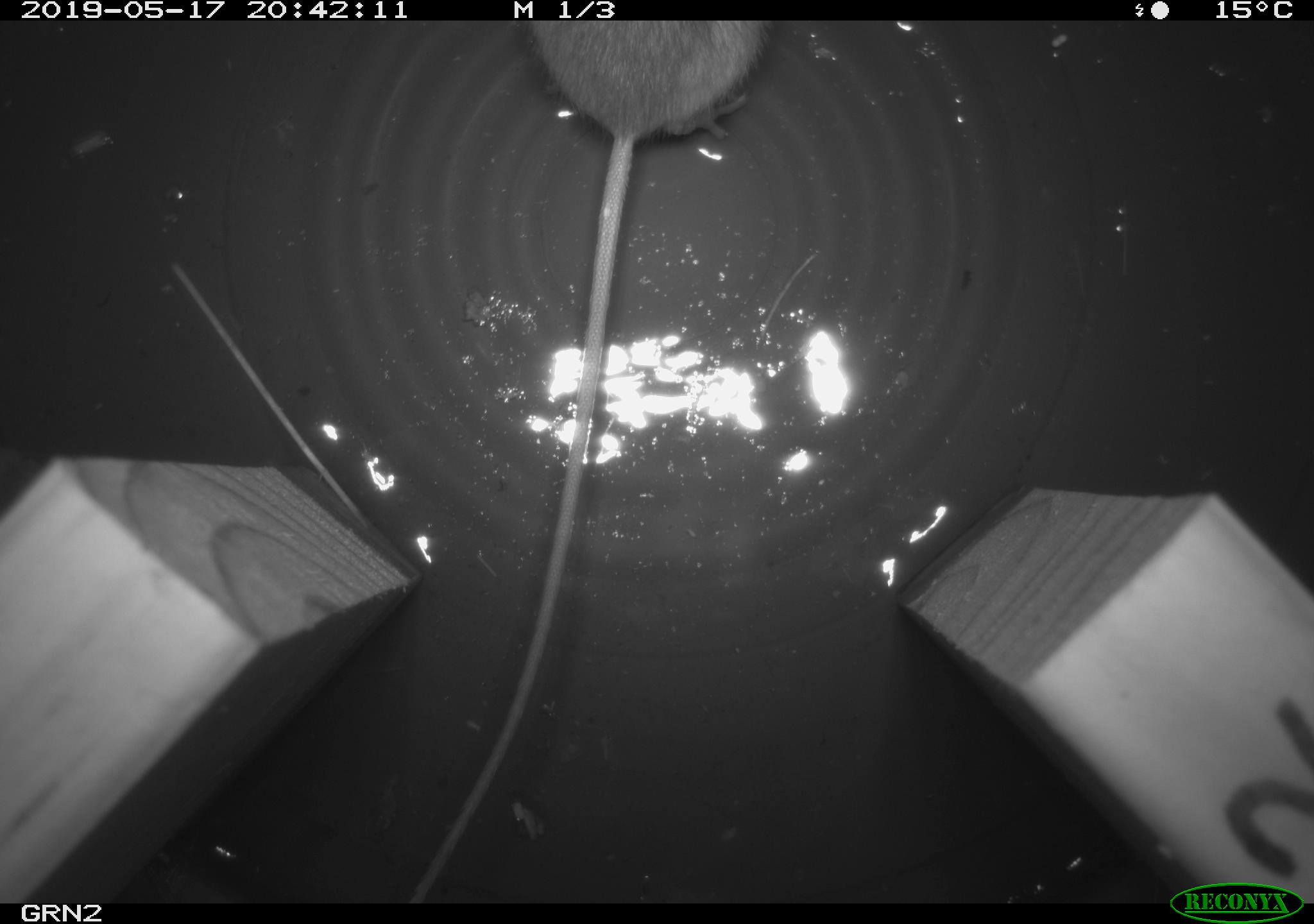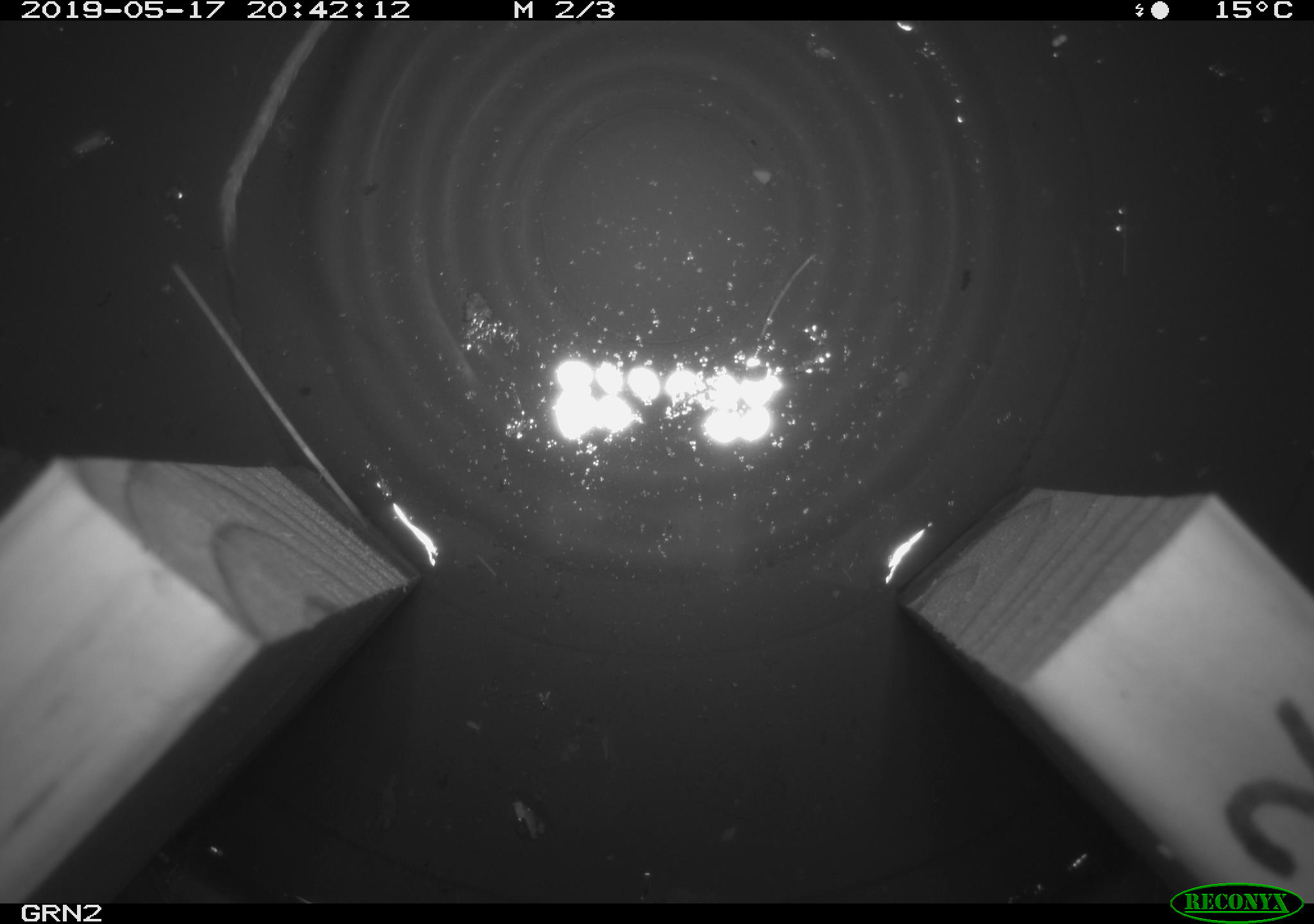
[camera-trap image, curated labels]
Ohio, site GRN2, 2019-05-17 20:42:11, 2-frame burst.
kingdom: Animalia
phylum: Chordata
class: Mammalia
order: Rodentia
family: Zapodidae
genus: Napaeozapus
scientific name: Napaeozapus insignis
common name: woodland jumping mouse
Woodland jumping mouse (Napaeozapus insignis).